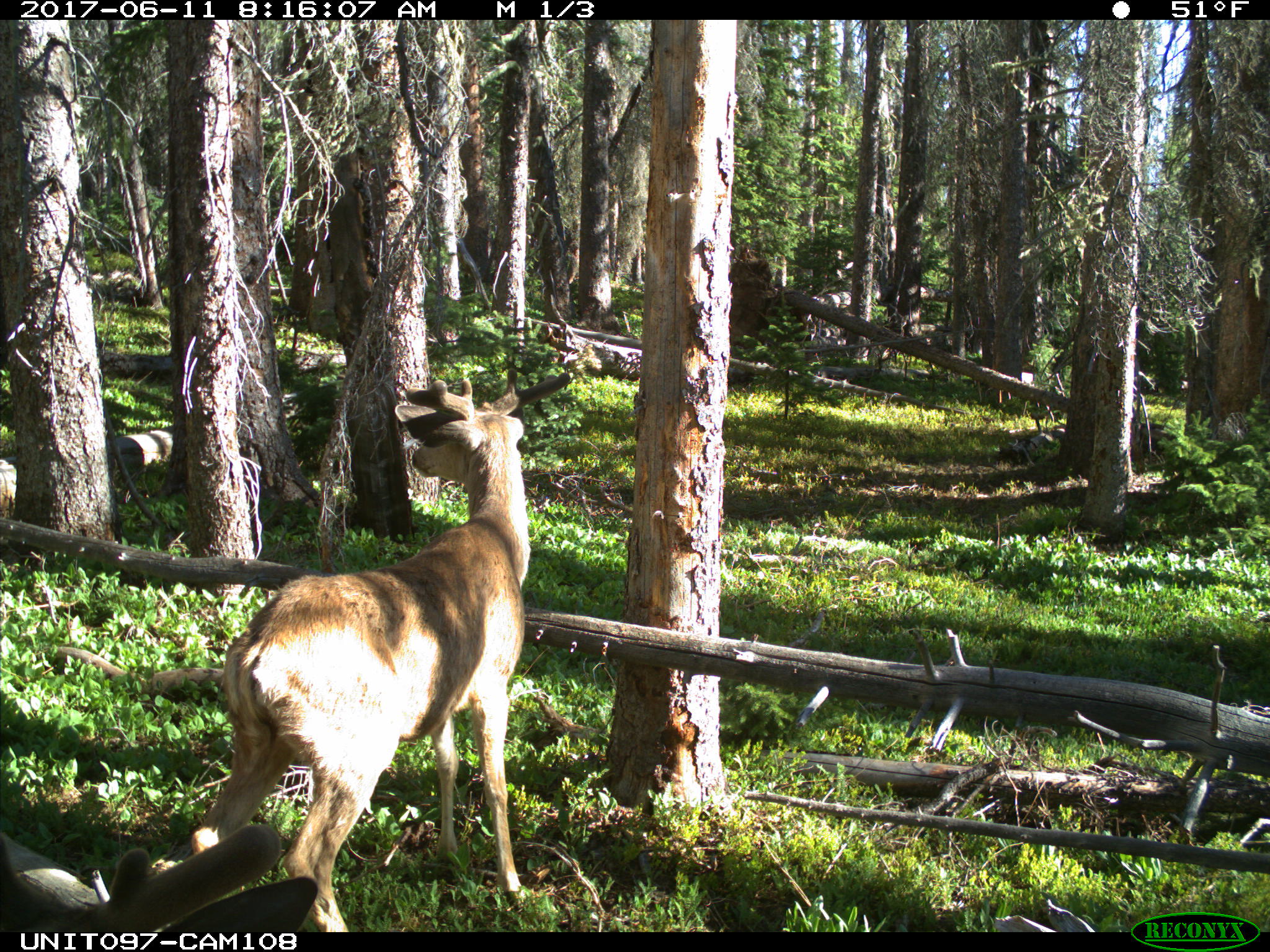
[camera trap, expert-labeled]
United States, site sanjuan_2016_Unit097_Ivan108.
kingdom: Animalia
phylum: Chordata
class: Mammalia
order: Artiodactyla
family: Cervidae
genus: Odocoileus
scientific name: Odocoileus hemionus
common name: mule deer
Odocoileus hemionus (mule deer).